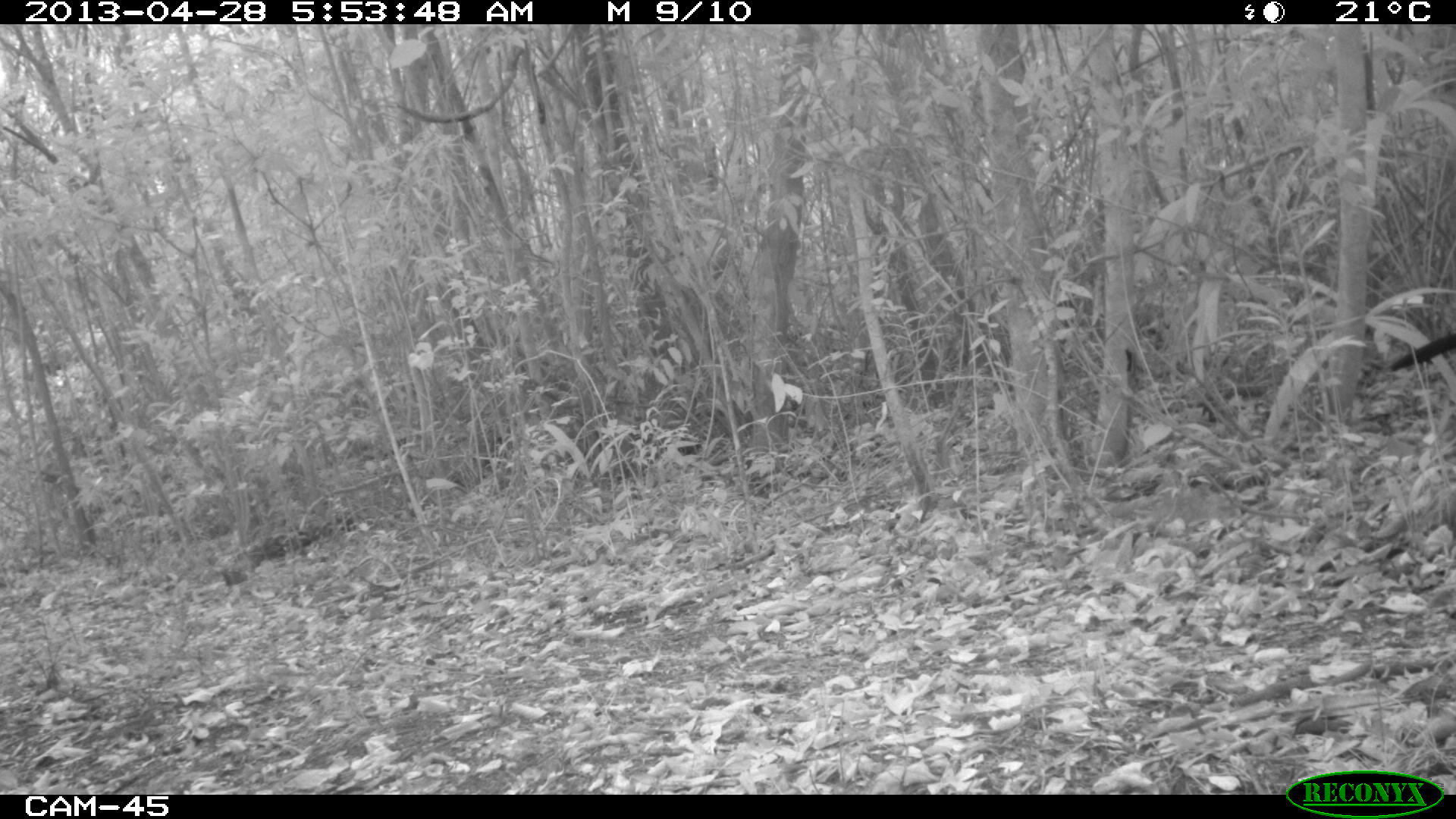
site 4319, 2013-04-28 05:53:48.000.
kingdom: Animalia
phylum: Chordata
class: Aves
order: Galliformes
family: Cracidae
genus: Crax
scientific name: Crax rubra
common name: great curassow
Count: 1.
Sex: male.